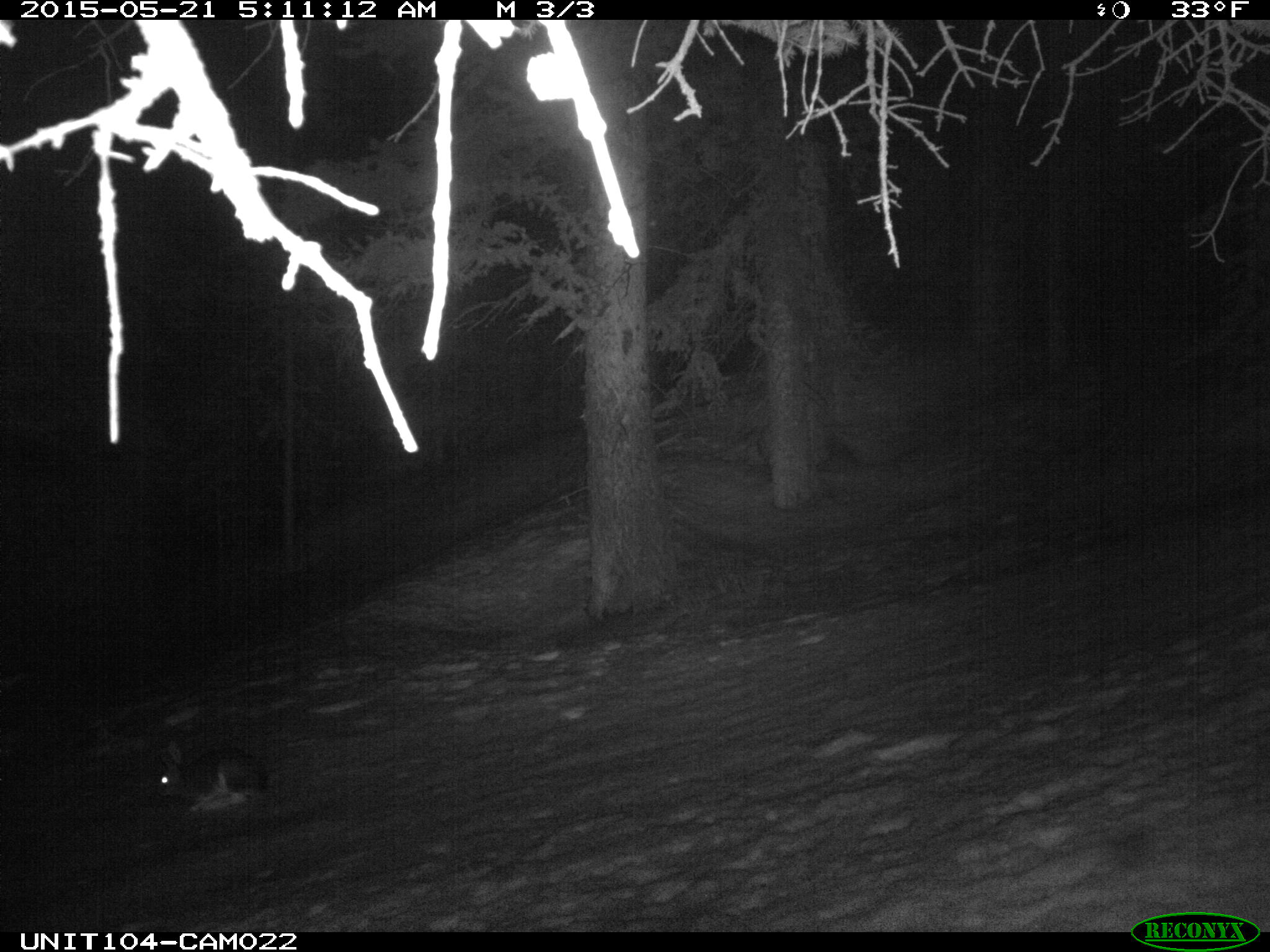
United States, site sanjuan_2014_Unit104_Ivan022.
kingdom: Animalia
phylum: Chordata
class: Mammalia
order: Lagomorpha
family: Leporidae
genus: Lepus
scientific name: Lepus americanus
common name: snowshoe hare